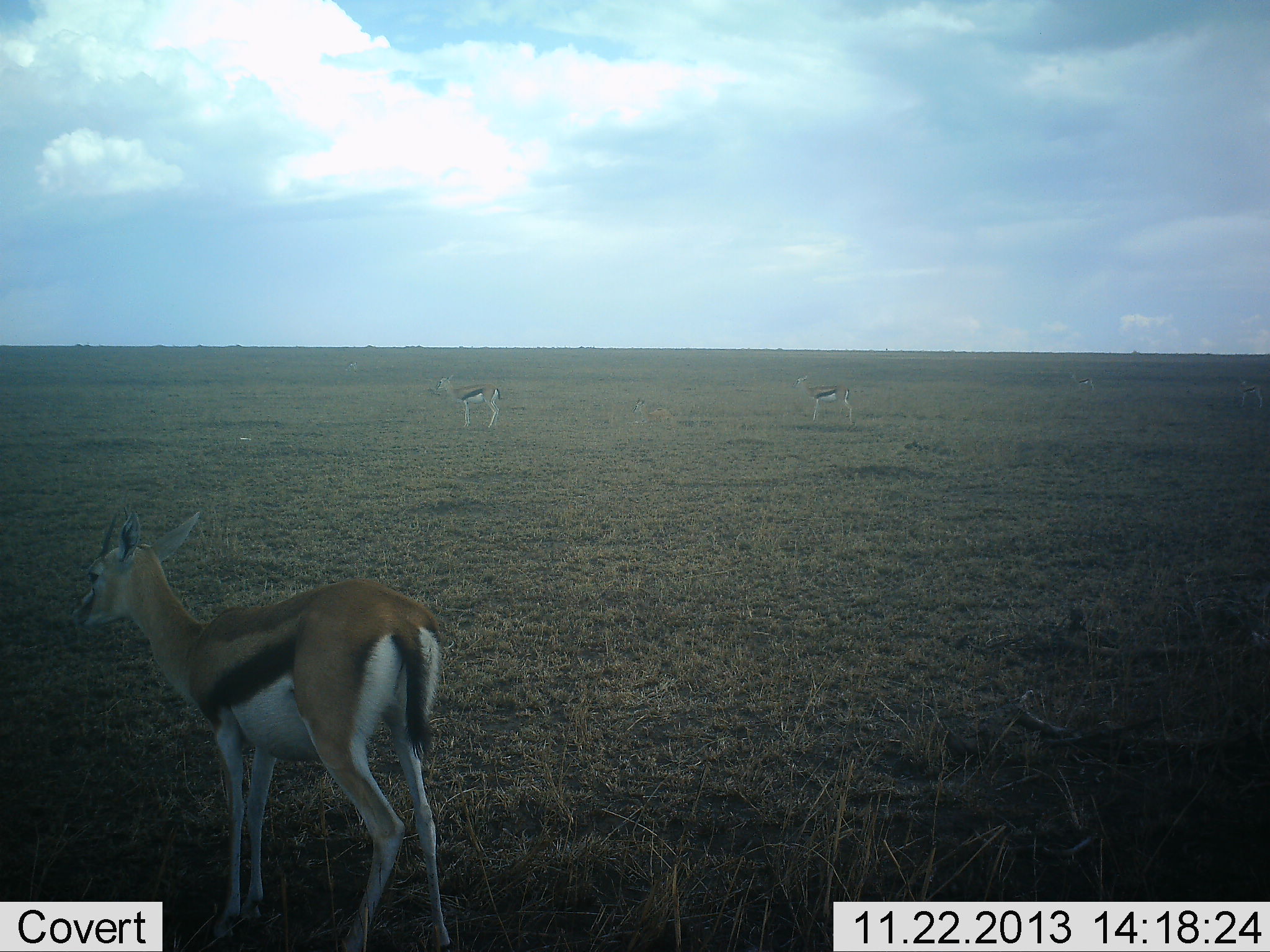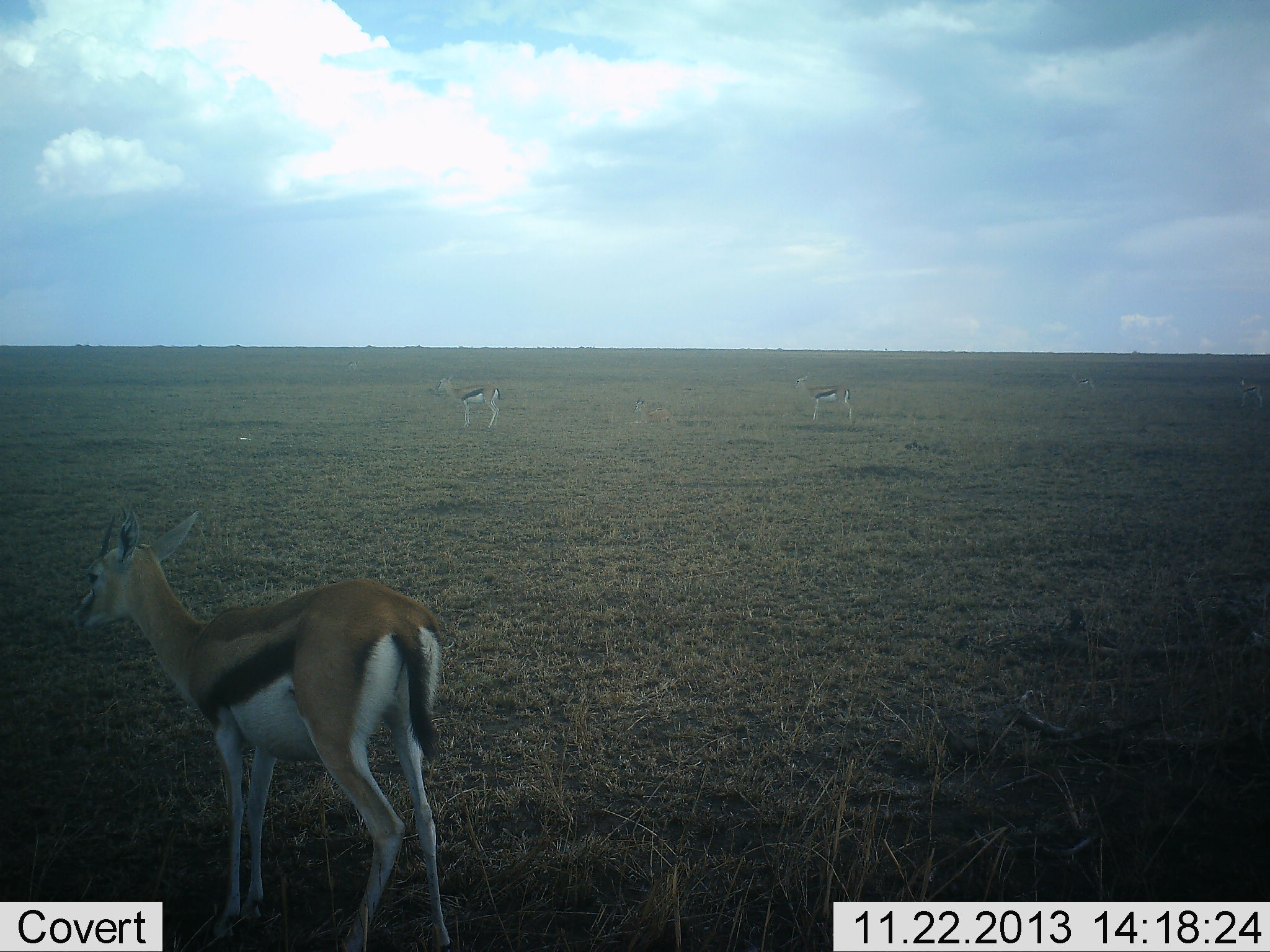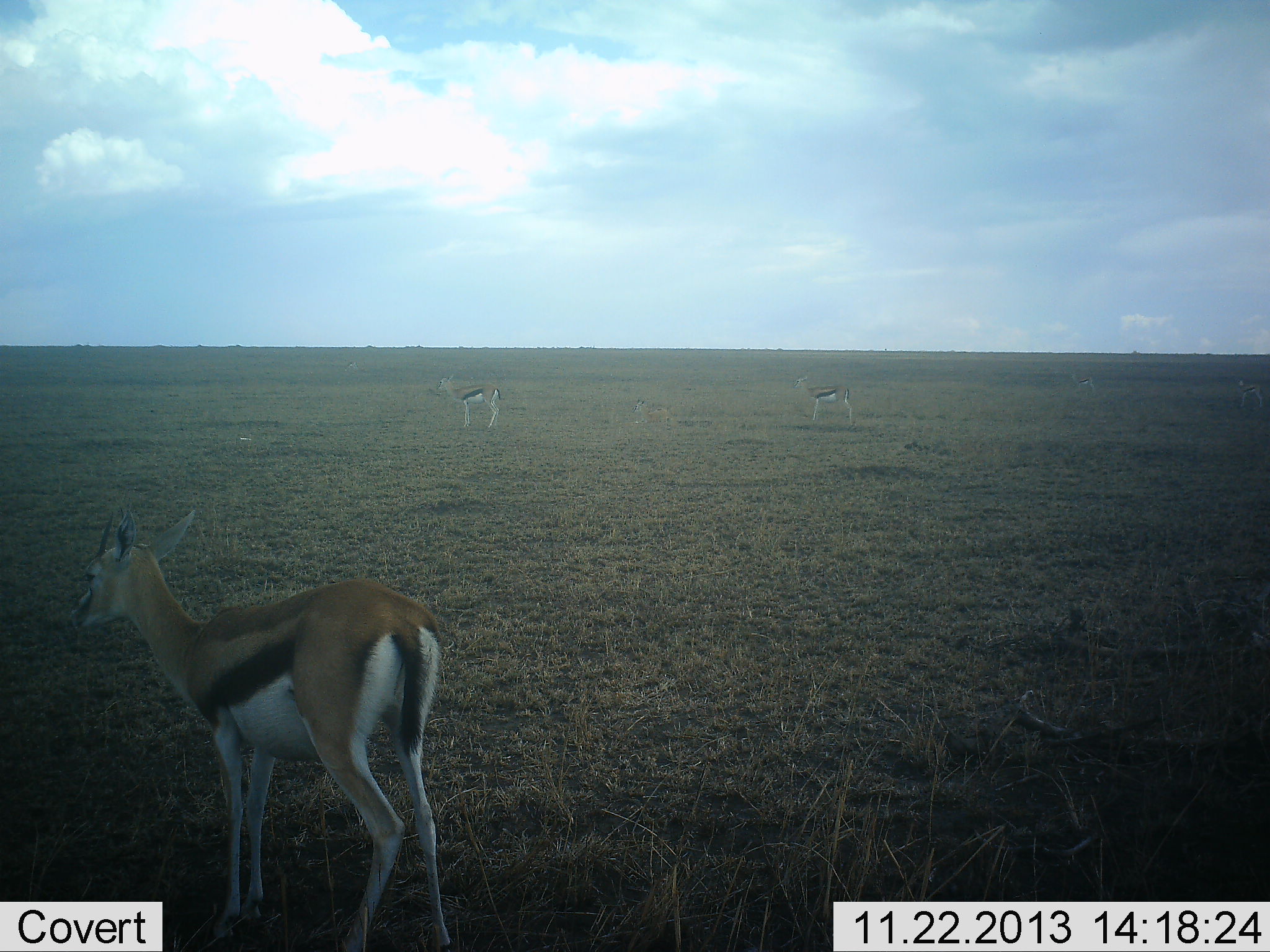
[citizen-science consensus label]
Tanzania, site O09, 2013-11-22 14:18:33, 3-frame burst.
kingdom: Animalia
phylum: Chordata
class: Mammalia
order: Artiodactyla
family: Bovidae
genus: Eudorcas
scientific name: Eudorcas thomsonii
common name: thomson's gazelle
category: gazellethomsons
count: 3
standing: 100%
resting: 0%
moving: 0%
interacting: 0%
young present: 0%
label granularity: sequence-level